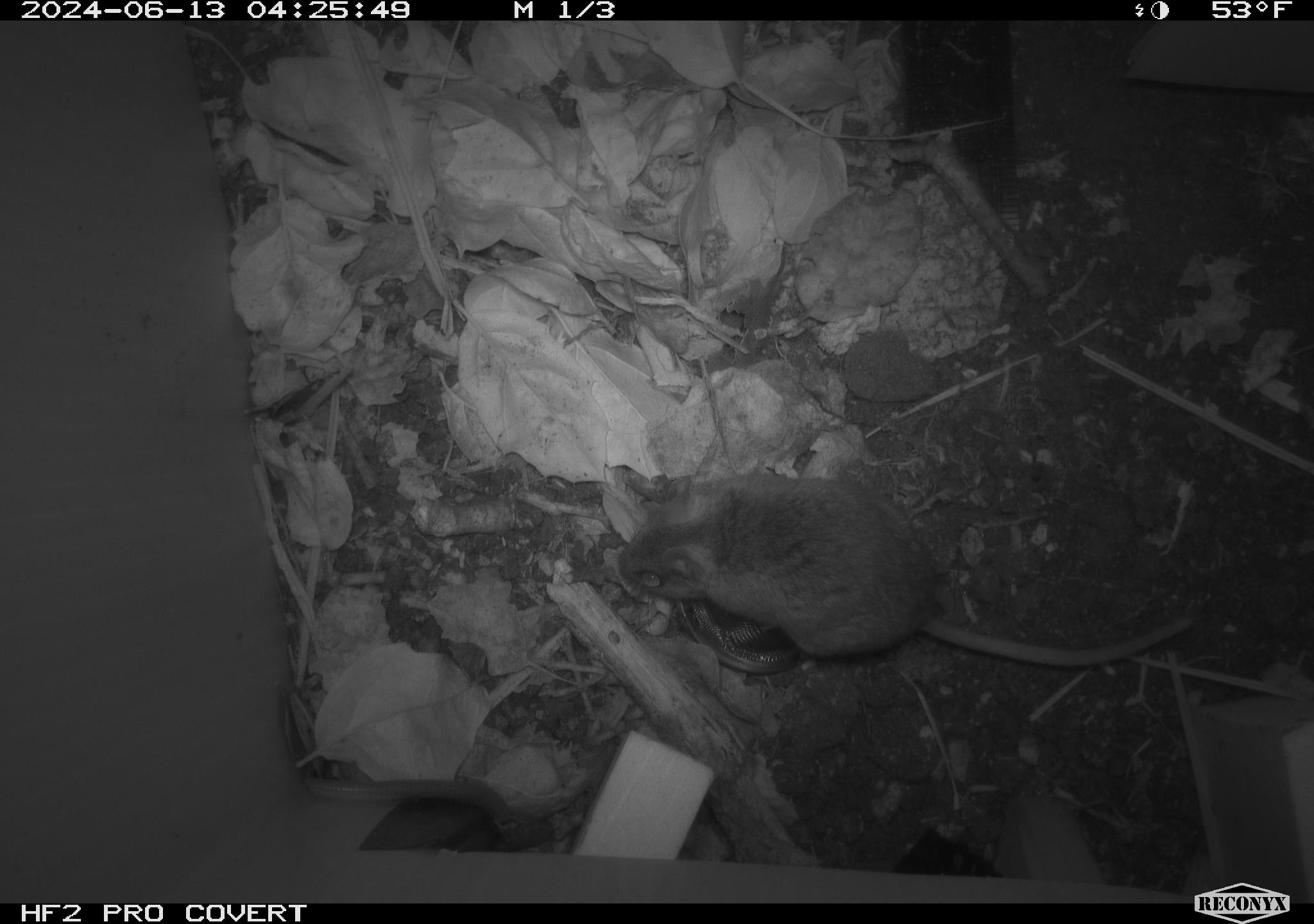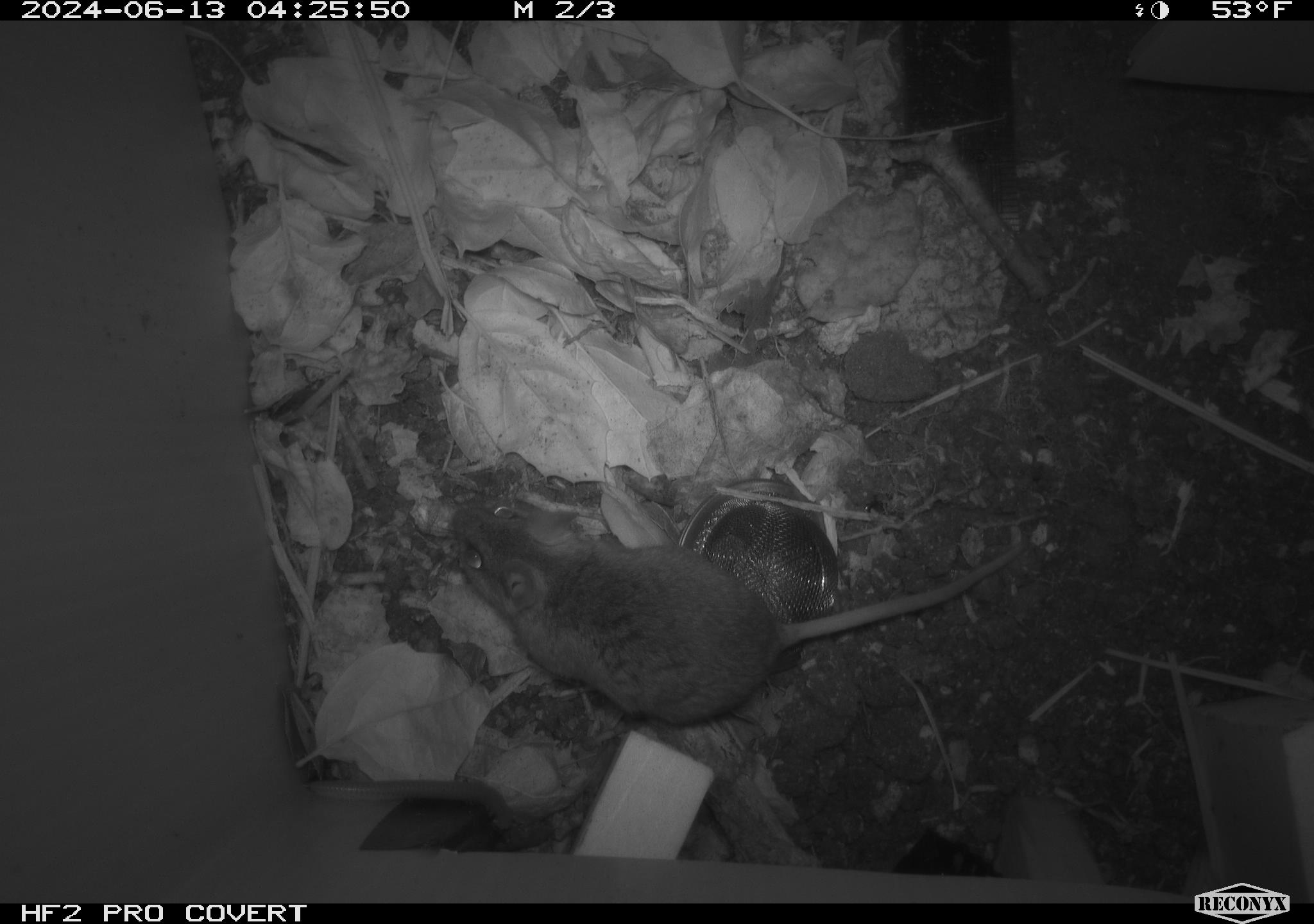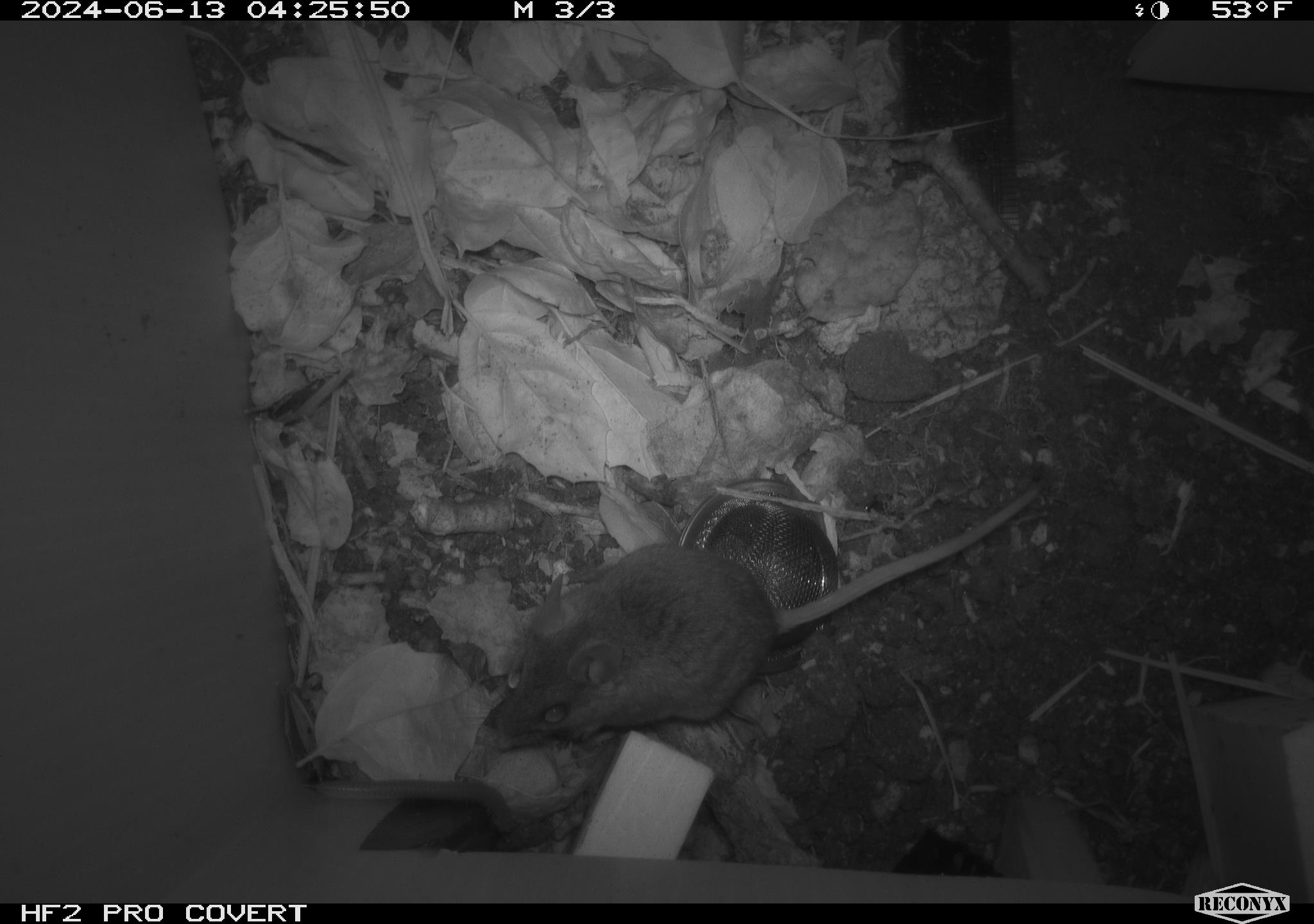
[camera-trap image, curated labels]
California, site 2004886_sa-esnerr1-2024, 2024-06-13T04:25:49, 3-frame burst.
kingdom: Animalia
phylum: Chordata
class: Mammalia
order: Rodentia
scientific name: Rodentia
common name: rodent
Rodent (Rodentia).